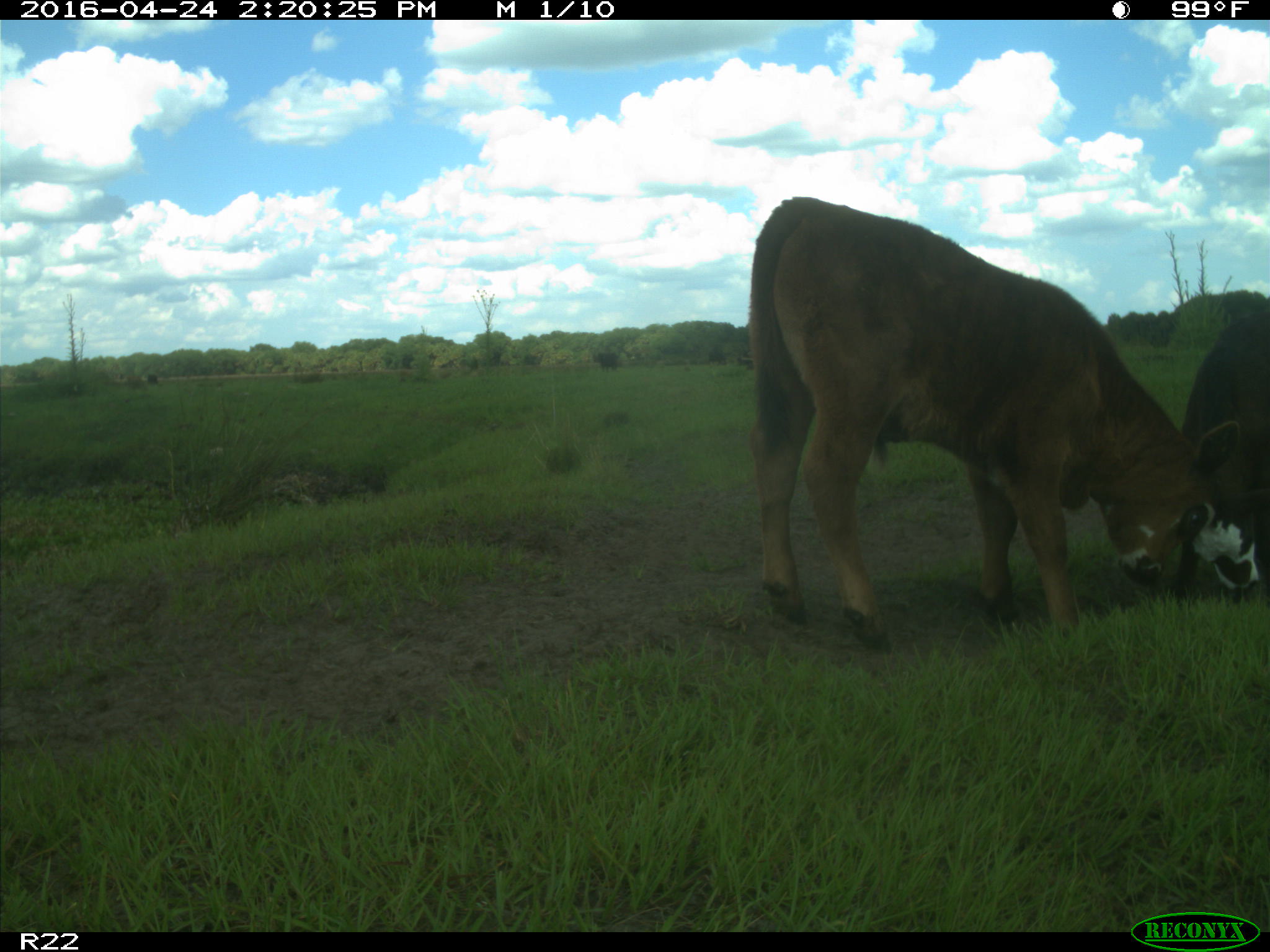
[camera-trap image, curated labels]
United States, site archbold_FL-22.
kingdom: Animalia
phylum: Chordata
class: Mammalia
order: Artiodactyla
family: Bovidae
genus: Bos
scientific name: Bos taurus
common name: domestic cow